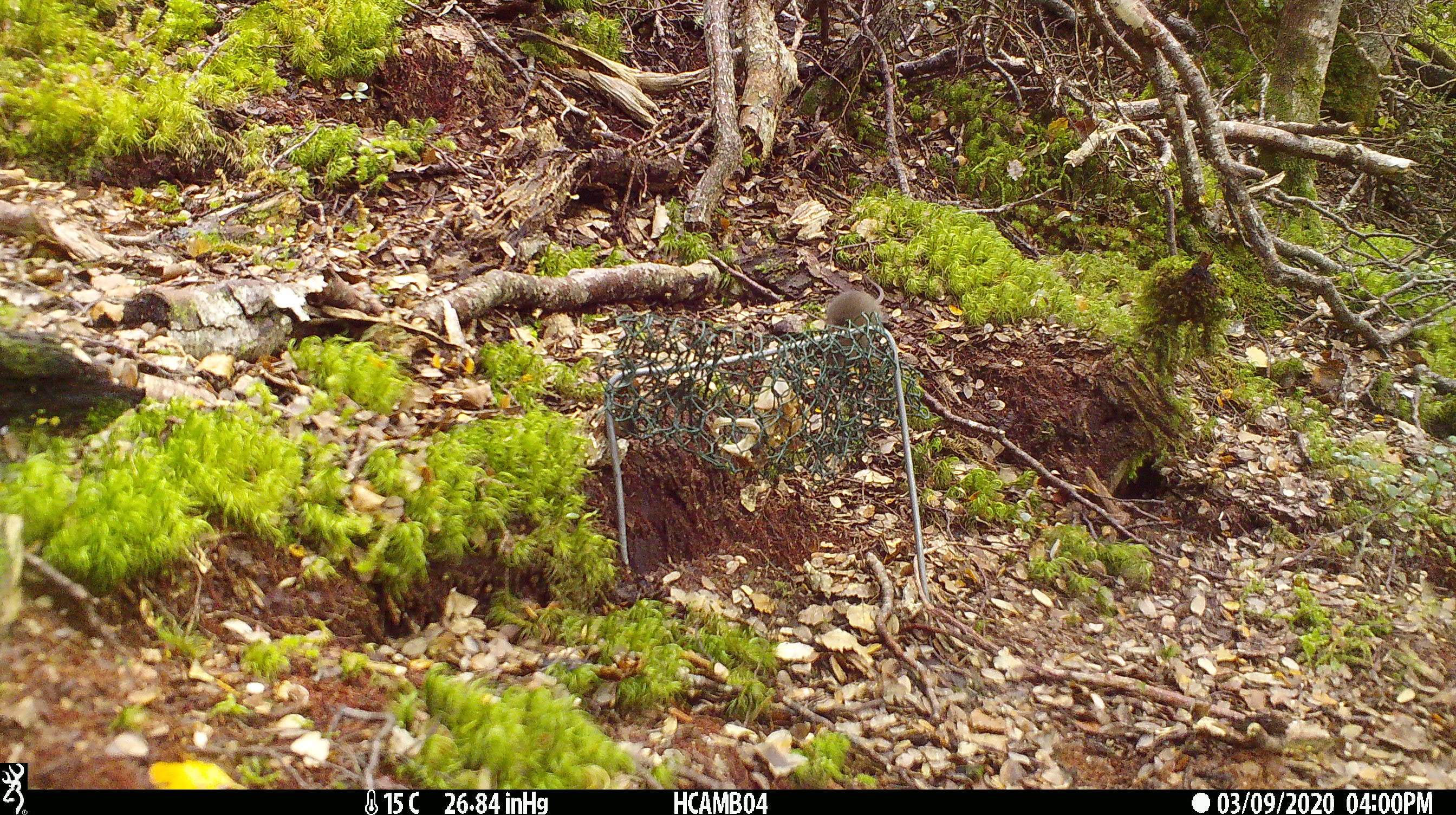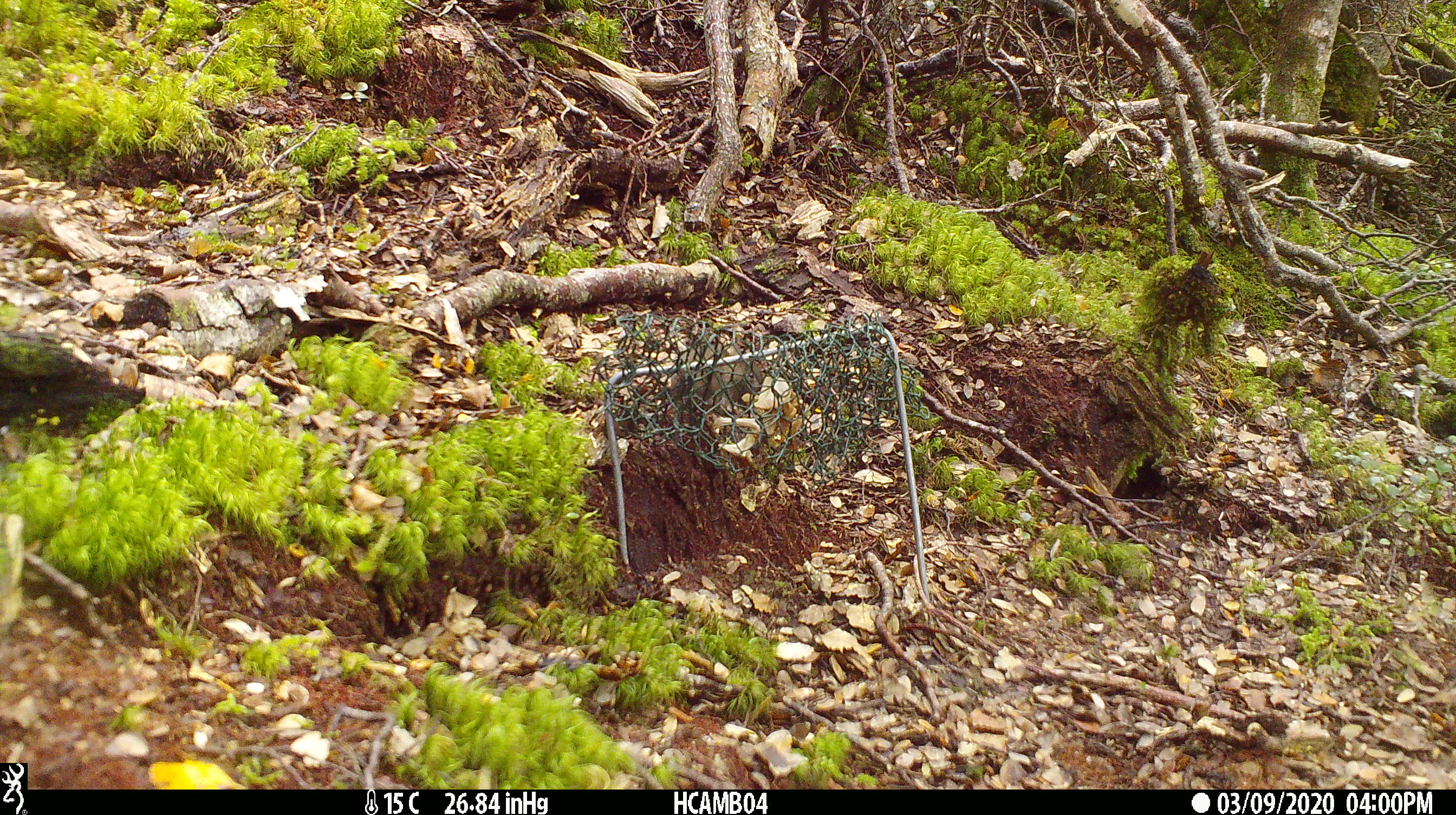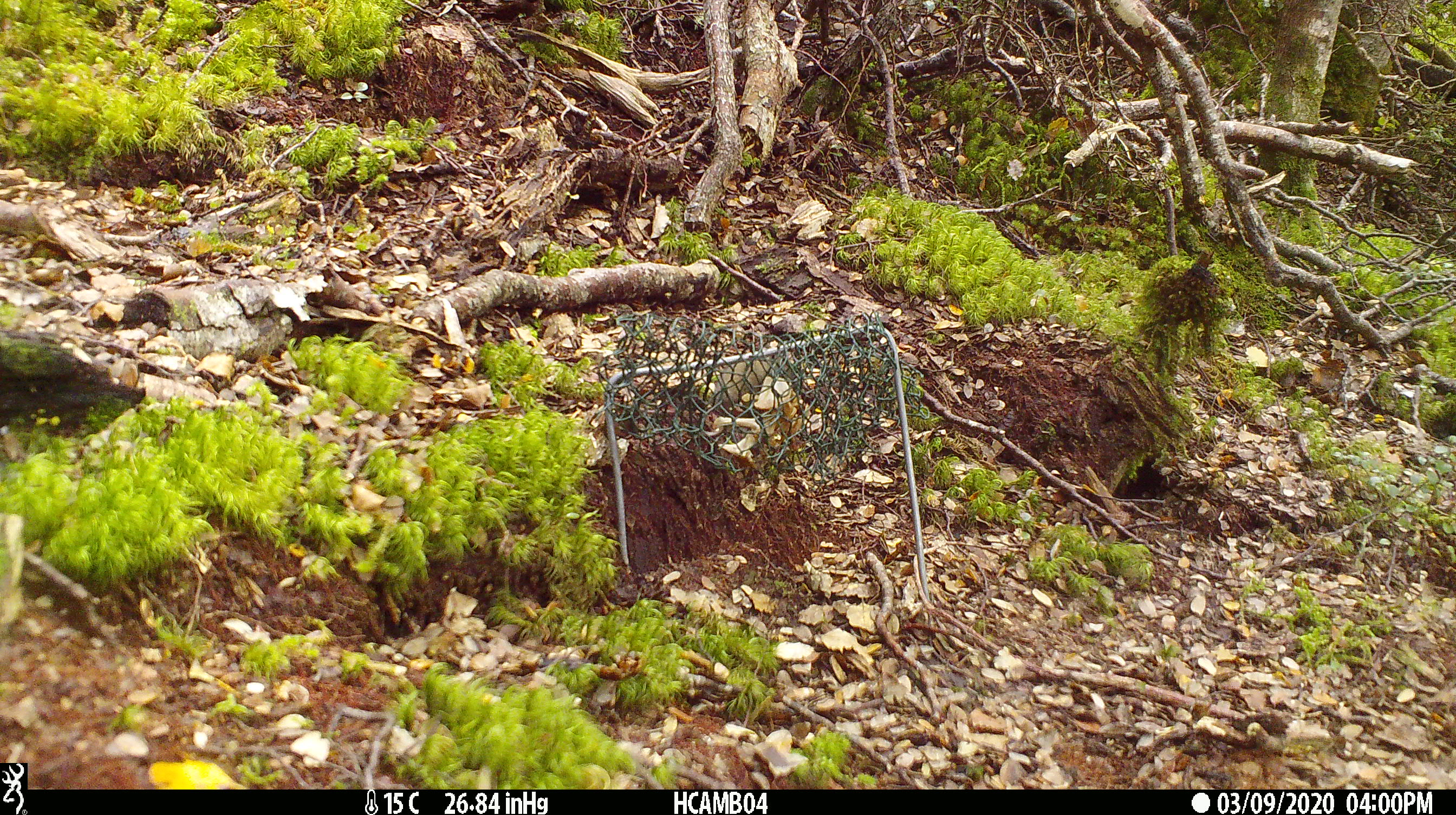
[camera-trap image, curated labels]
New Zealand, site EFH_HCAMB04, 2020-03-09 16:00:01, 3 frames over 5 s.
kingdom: Animalia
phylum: Chordata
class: Mammalia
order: Rodentia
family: Muridae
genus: Mus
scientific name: Mus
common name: mouse